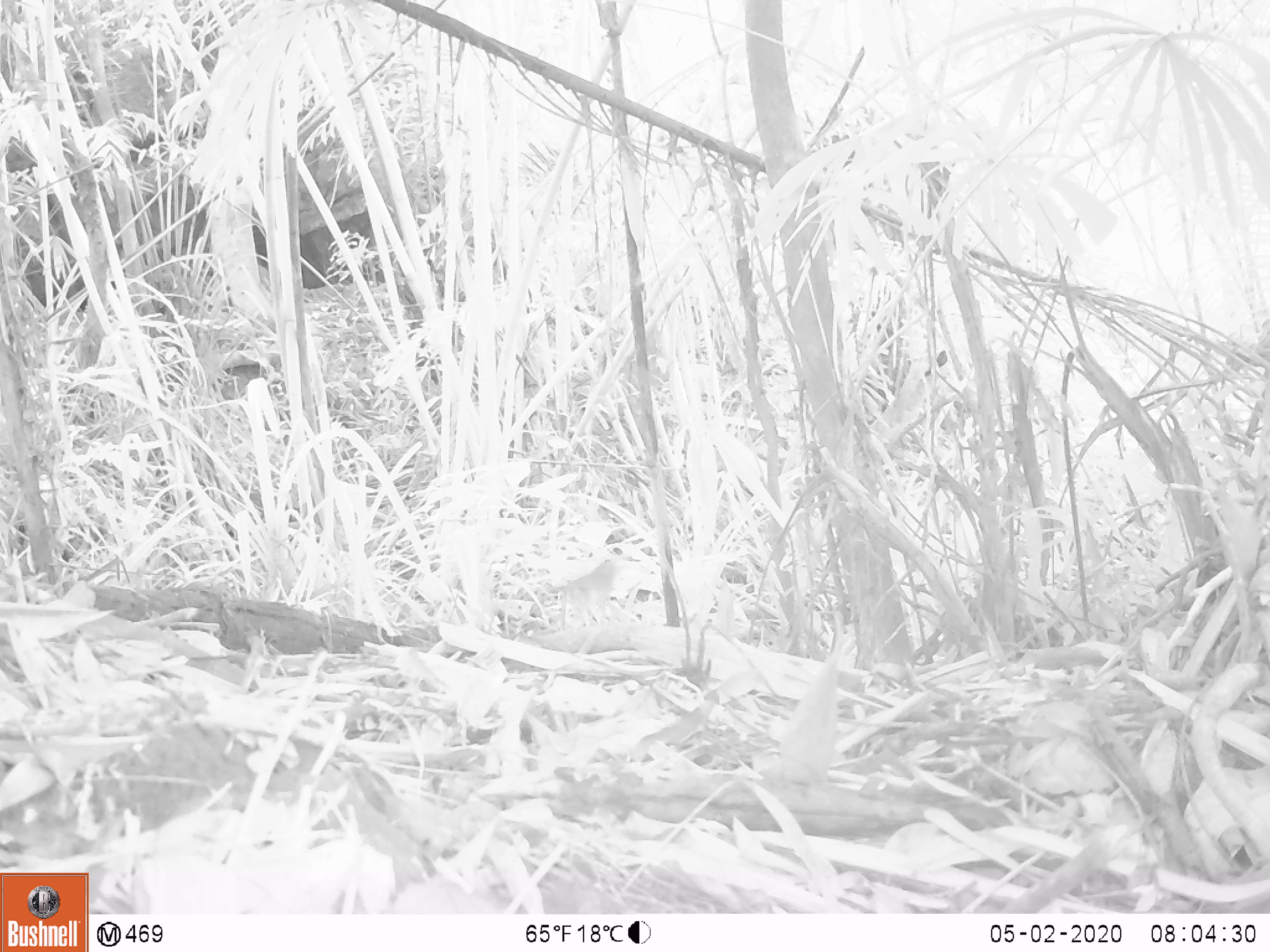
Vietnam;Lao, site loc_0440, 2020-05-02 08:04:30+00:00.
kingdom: Animalia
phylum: Chordata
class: Aves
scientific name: Aves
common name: bird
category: unidentified bird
Unidentified bird (bird) (Aves). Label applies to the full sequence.